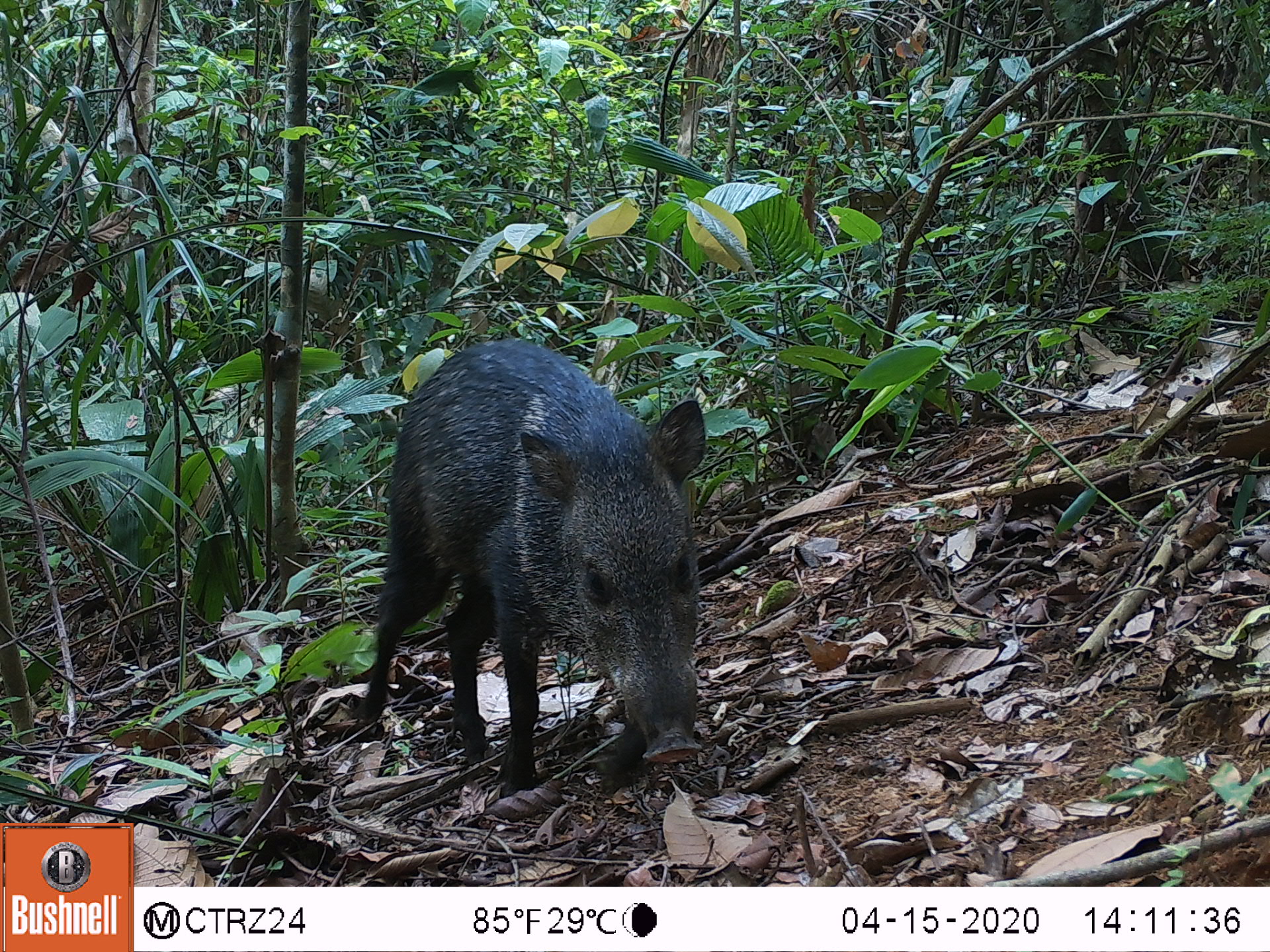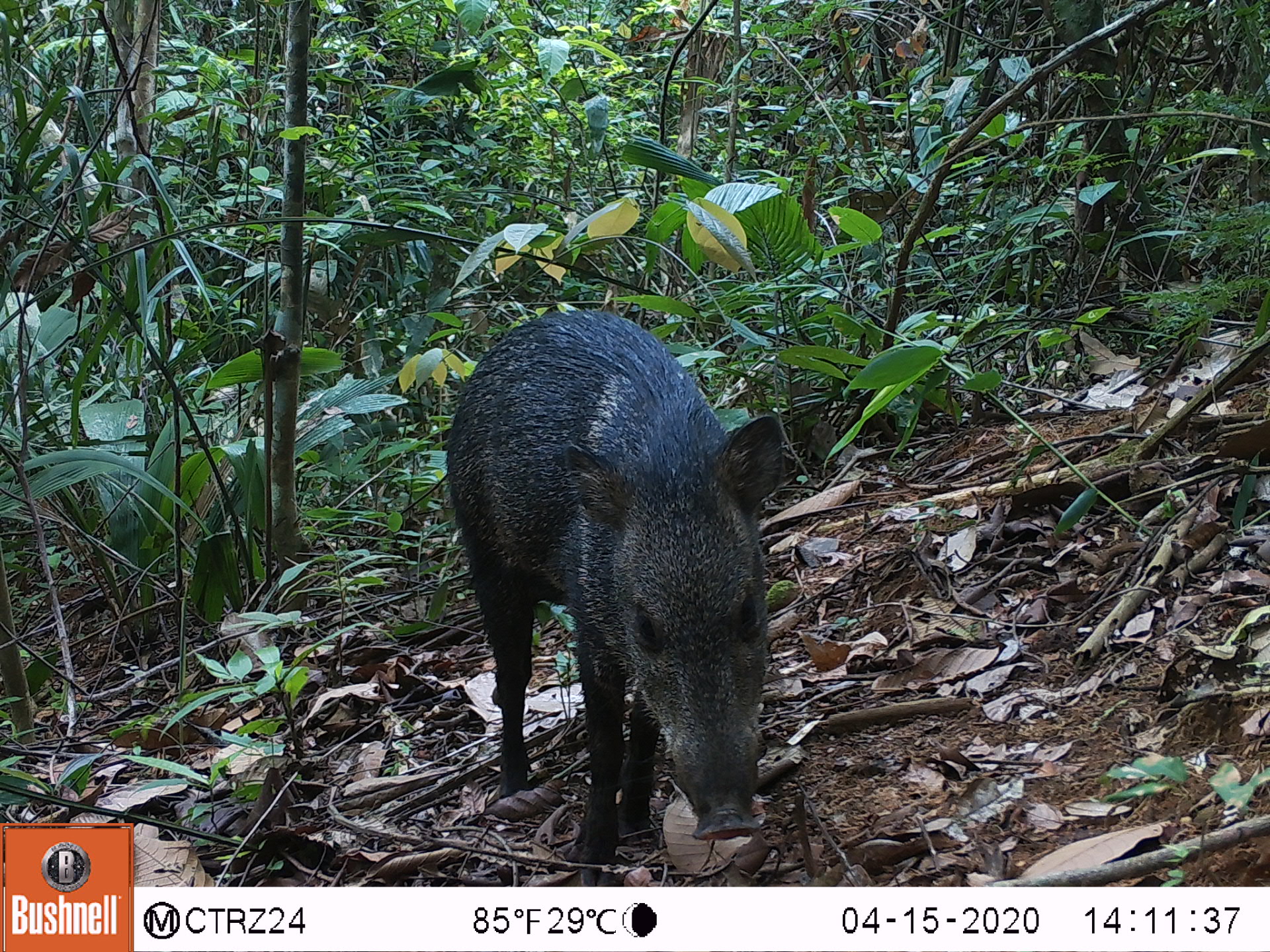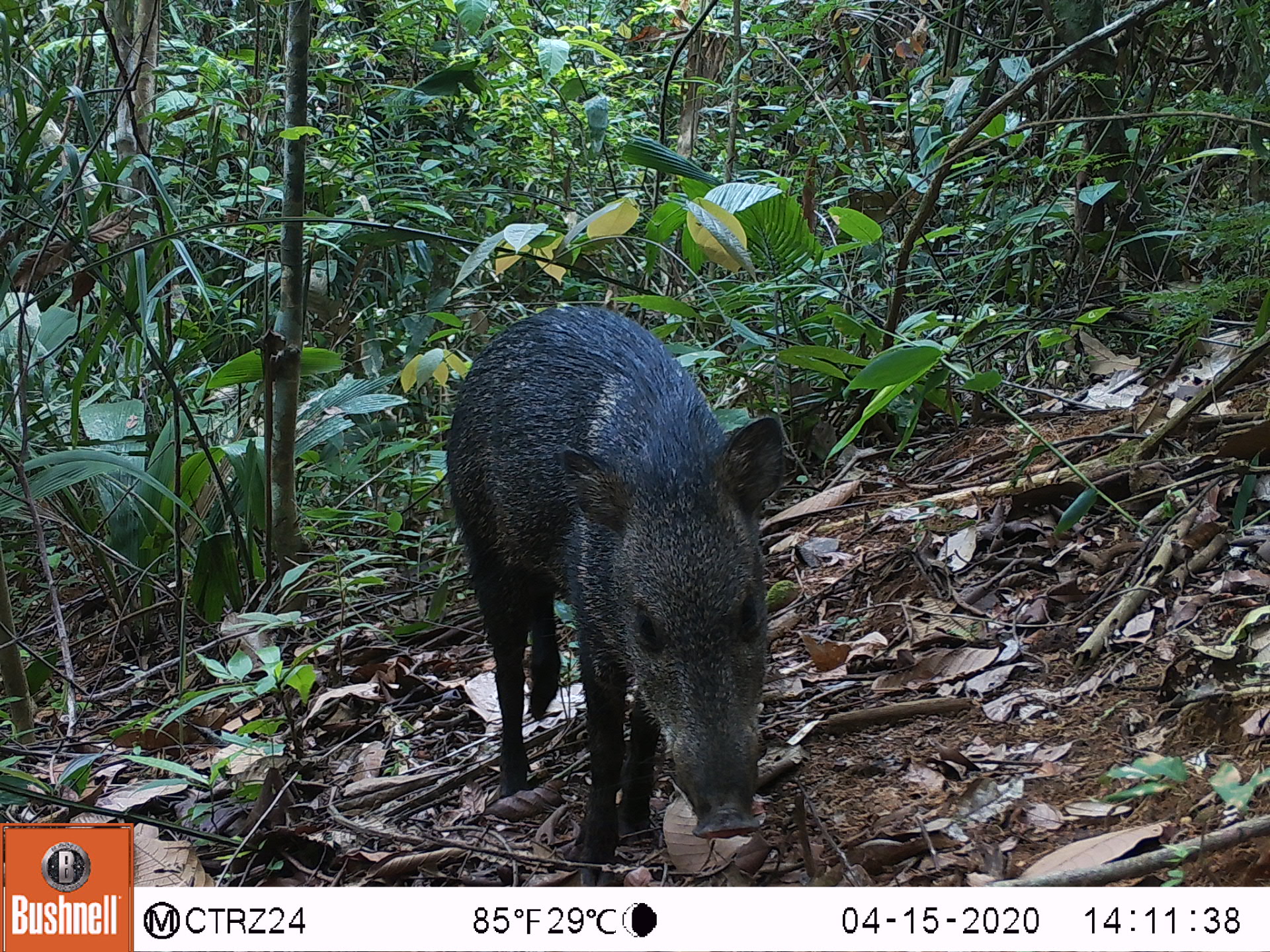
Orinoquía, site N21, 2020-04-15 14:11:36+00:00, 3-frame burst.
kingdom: Animalia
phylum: Chordata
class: Mammalia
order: Artiodactyla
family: Tayassuidae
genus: Pecari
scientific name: Pecari tajacu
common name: collared peccary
Collared peccary (Pecari tajacu).